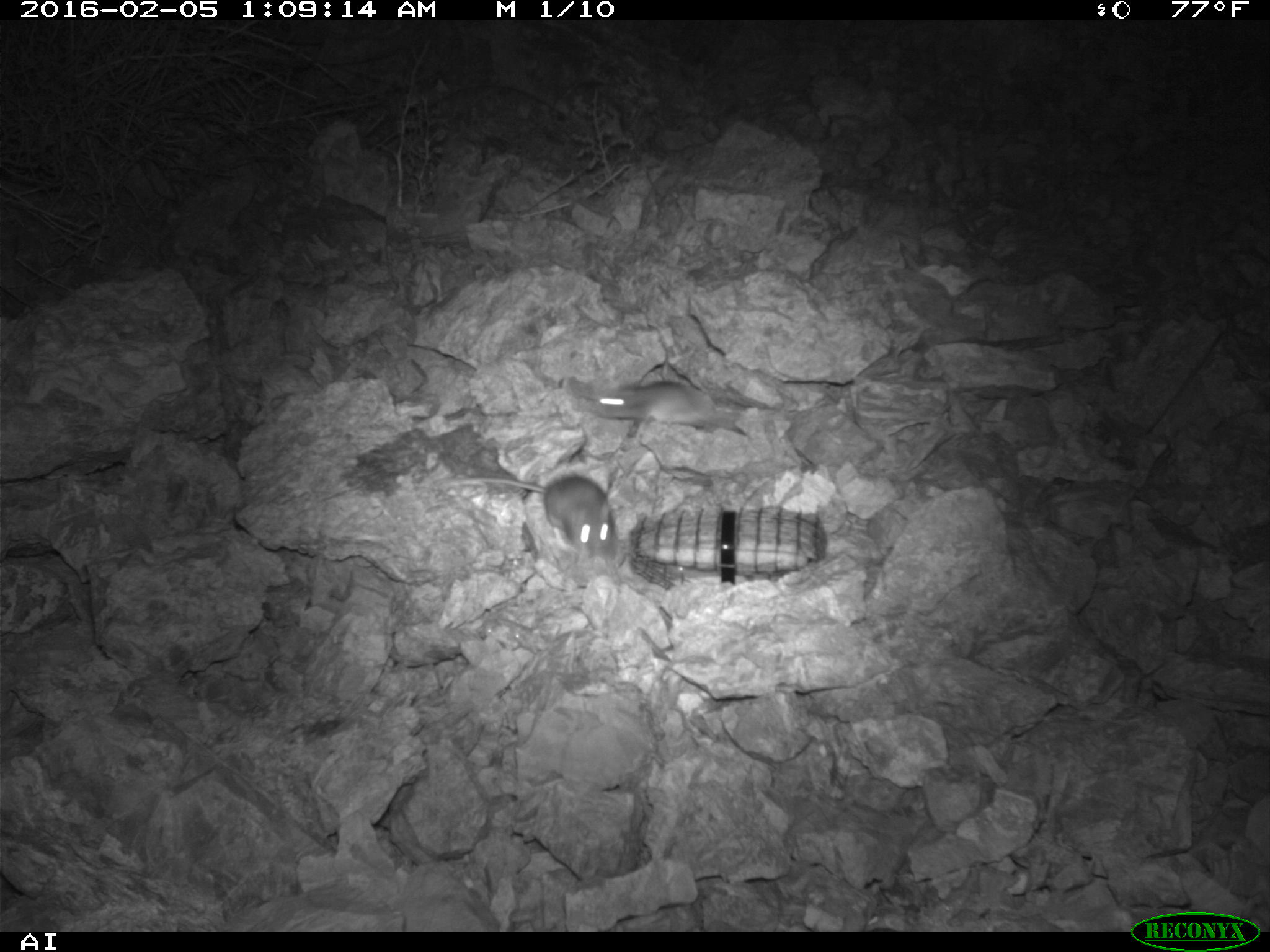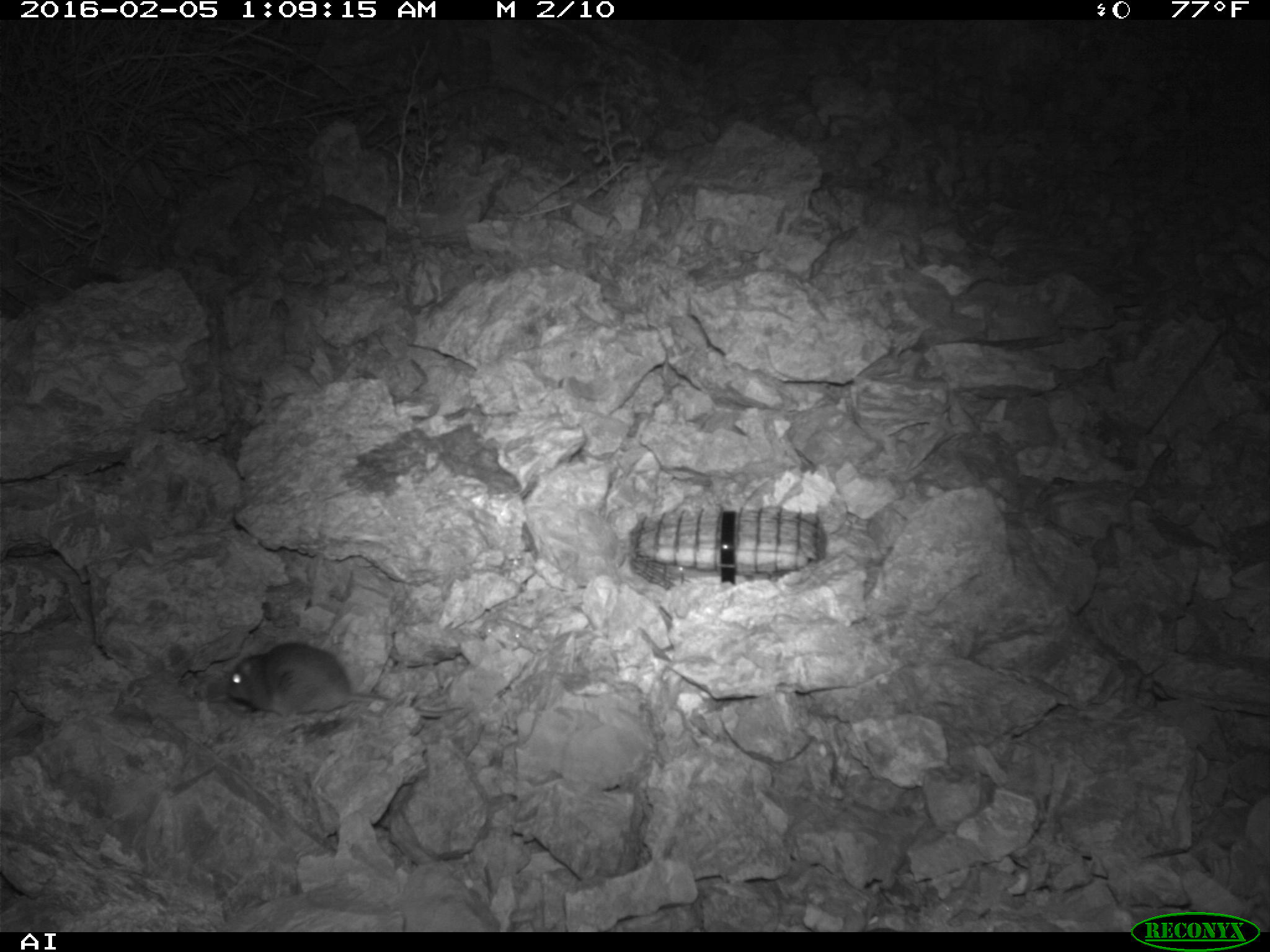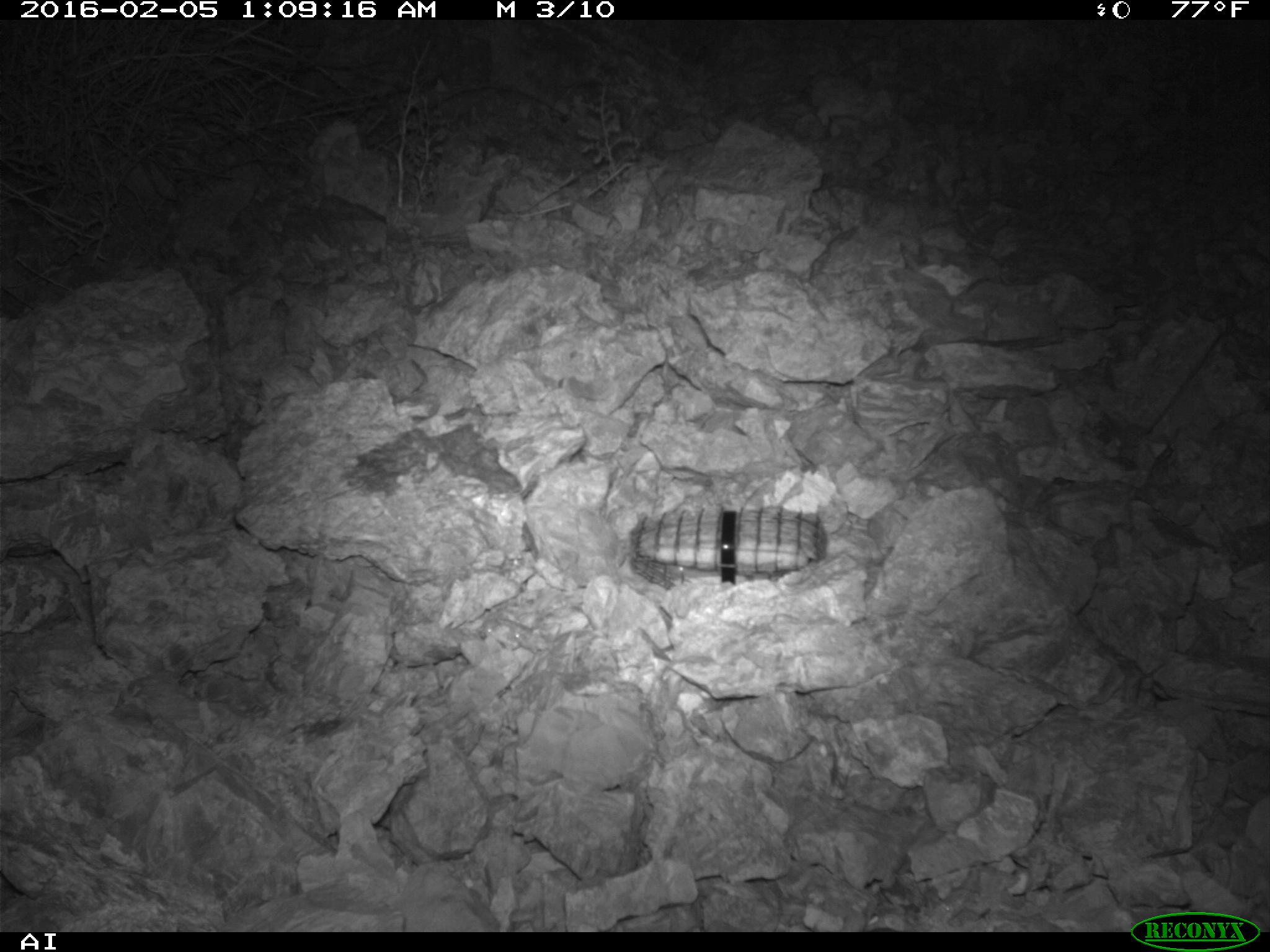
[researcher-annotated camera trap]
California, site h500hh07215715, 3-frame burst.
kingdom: Animalia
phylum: Chordata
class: Mammalia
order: Rodentia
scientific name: Rodentia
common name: rodent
Rodent (Rodentia).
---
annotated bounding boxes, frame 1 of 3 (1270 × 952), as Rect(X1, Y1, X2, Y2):
rodent: Rect(437, 474, 616, 559); Rect(594, 381, 745, 434)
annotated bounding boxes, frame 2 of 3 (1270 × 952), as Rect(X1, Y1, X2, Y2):
rodent: Rect(224, 641, 462, 720)